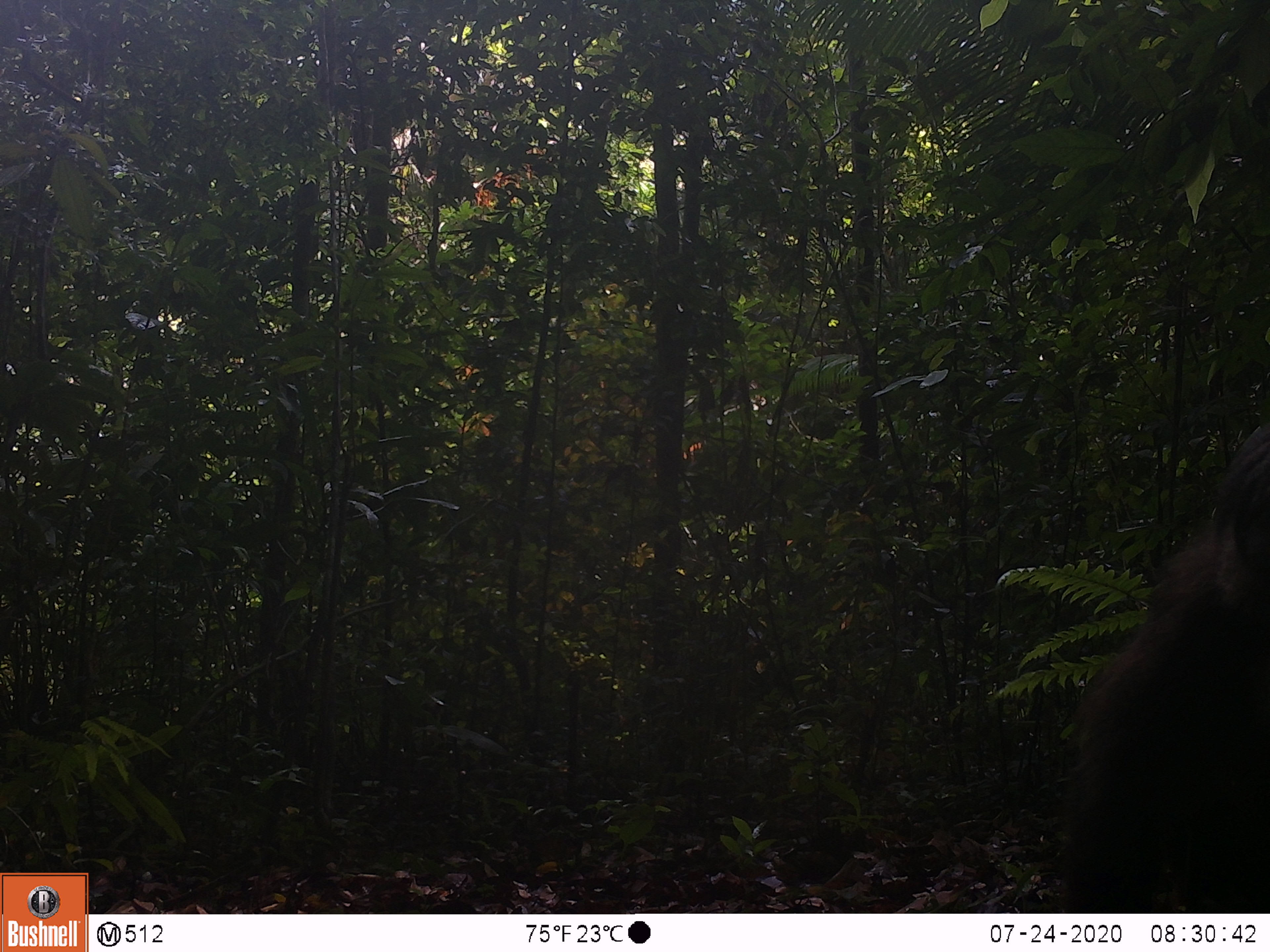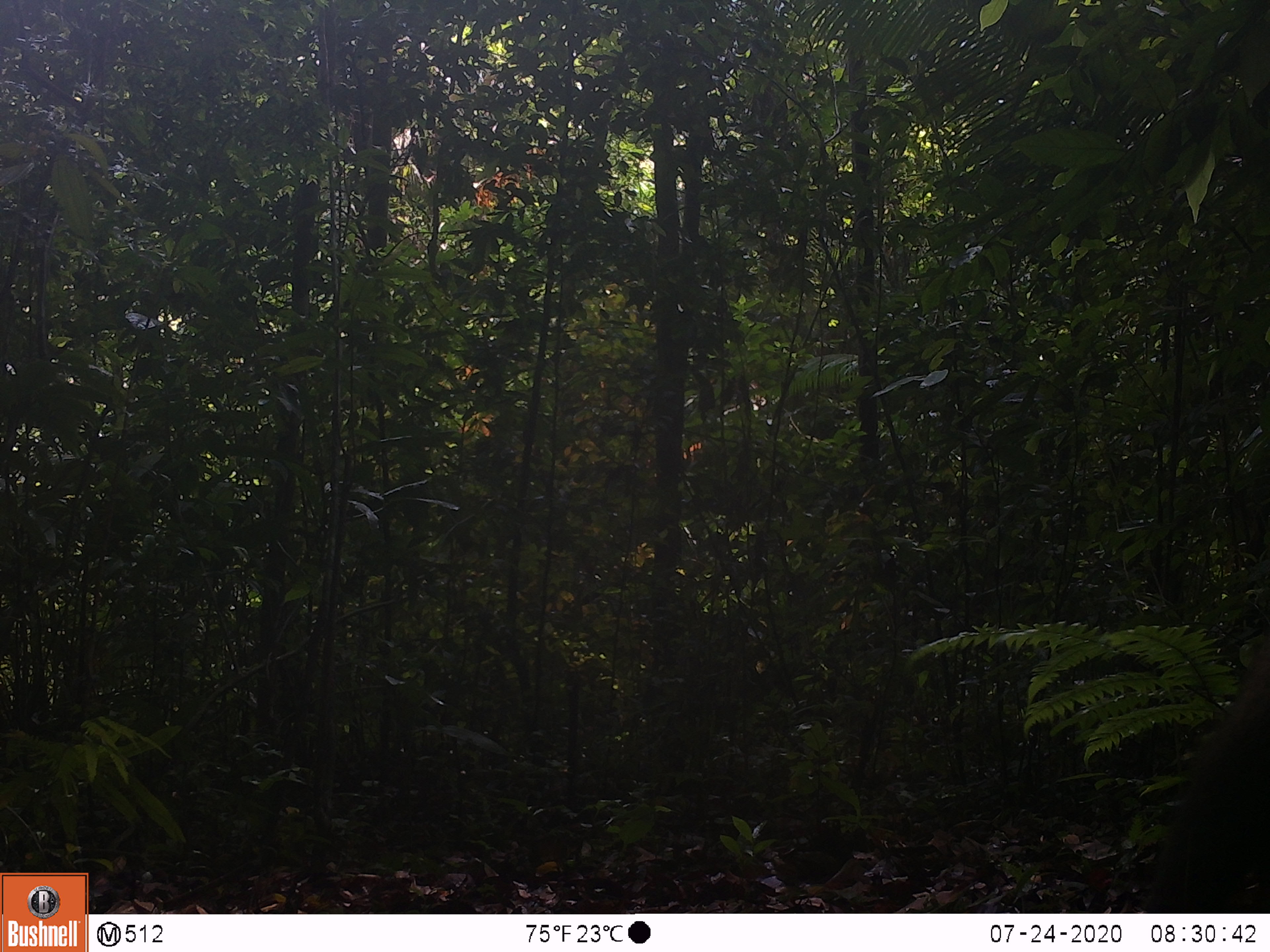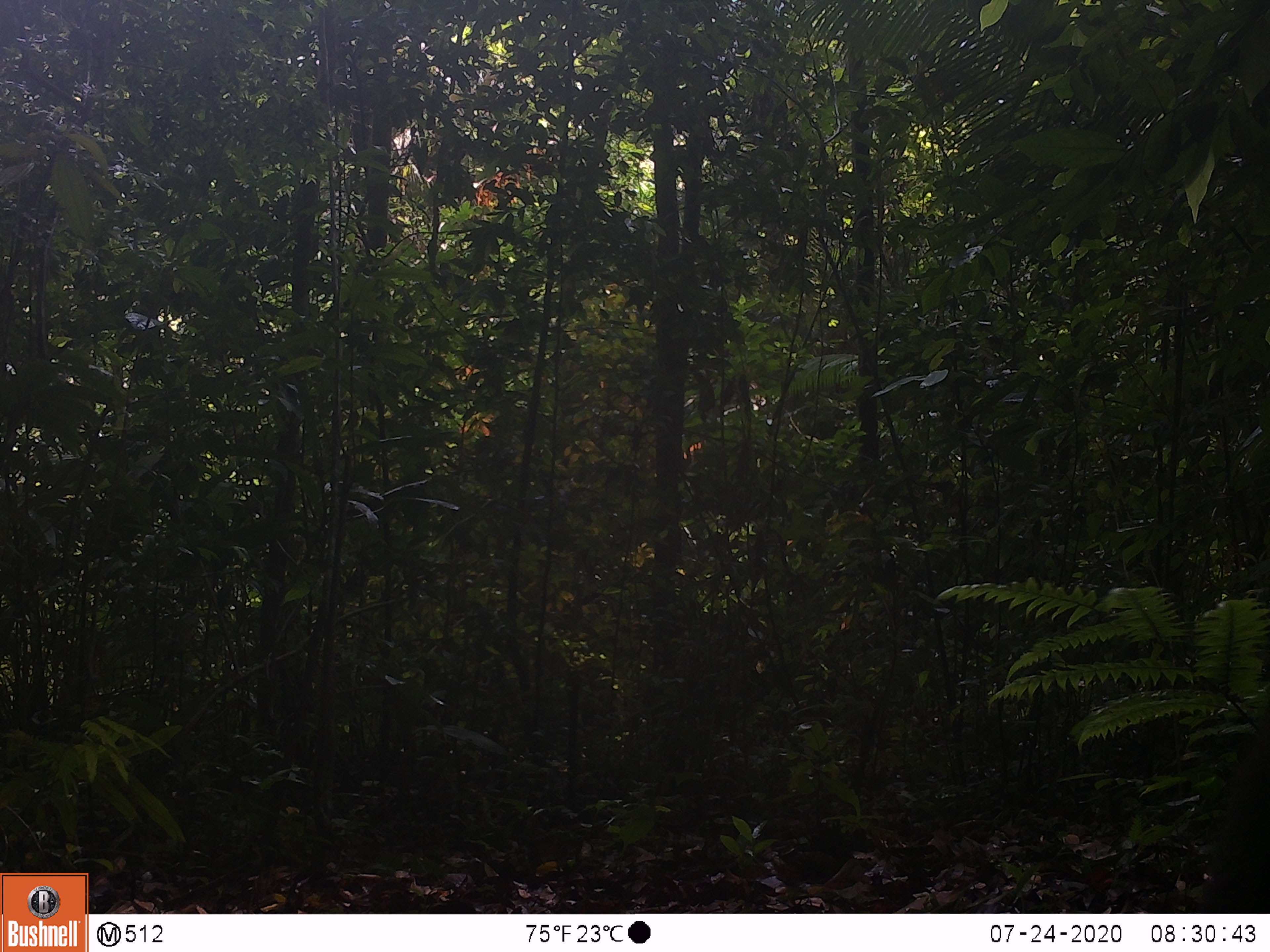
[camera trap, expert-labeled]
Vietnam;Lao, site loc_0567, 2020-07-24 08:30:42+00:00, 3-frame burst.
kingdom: Animalia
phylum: Chordata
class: Mammalia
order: Primates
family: Cercopithecidae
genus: Macaca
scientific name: Macaca arctoides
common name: stump-tailed macaque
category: stump tailed macaque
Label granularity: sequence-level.